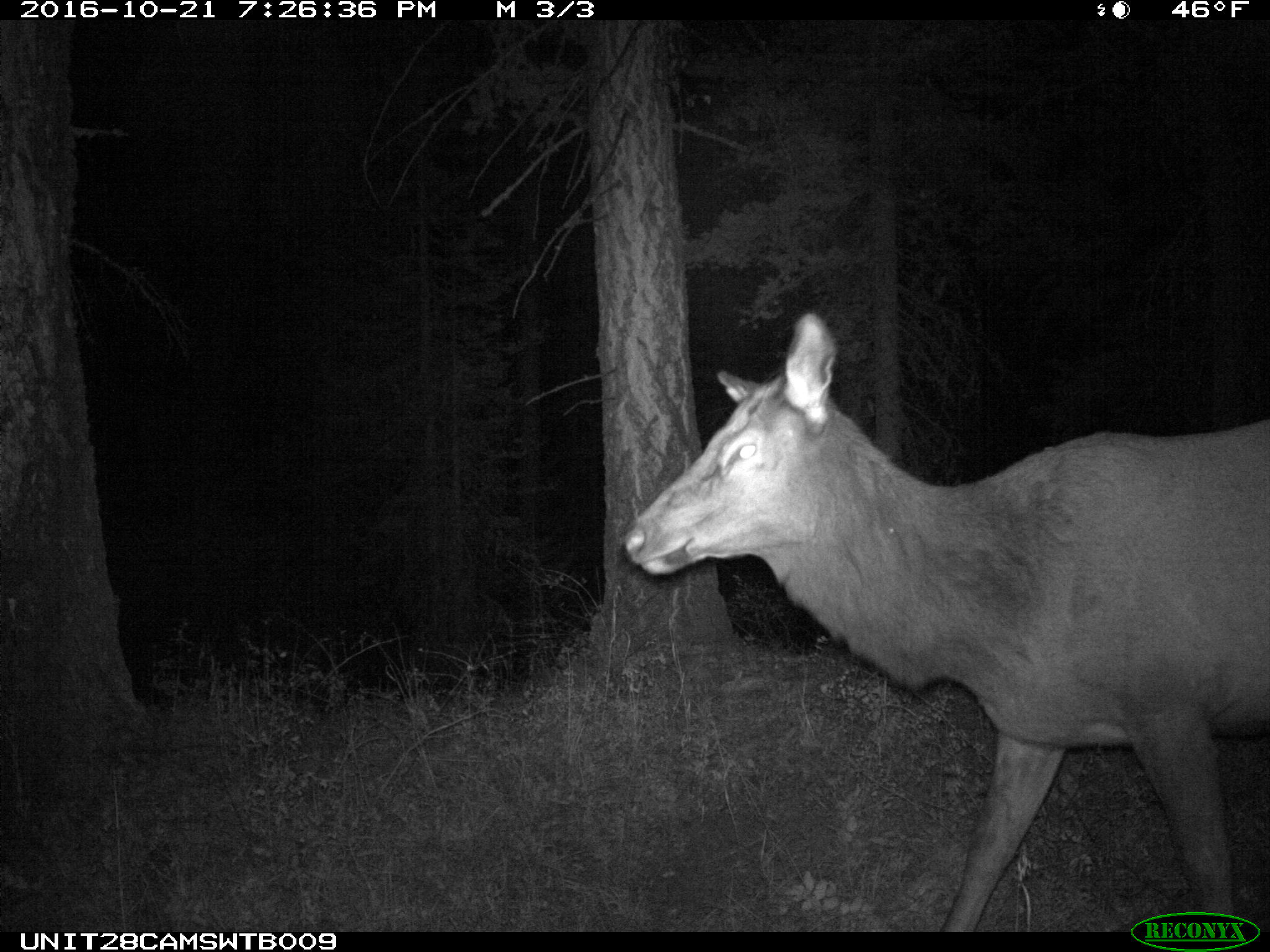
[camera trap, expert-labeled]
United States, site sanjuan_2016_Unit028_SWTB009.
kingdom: Animalia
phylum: Chordata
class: Mammalia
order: Artiodactyla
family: Cervidae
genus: Cervus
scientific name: Cervus elaphus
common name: red deer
Cervus elaphus (red deer).